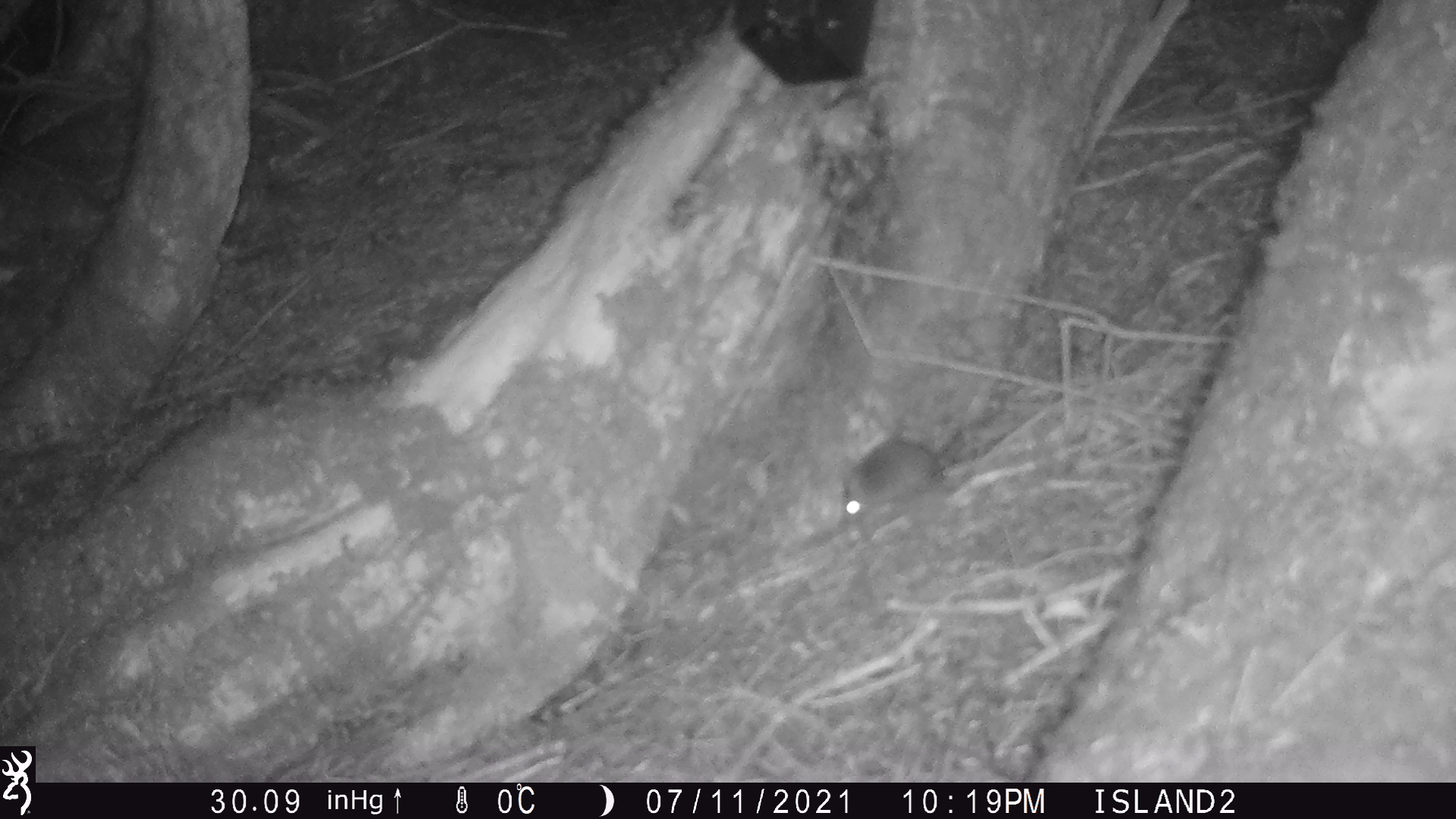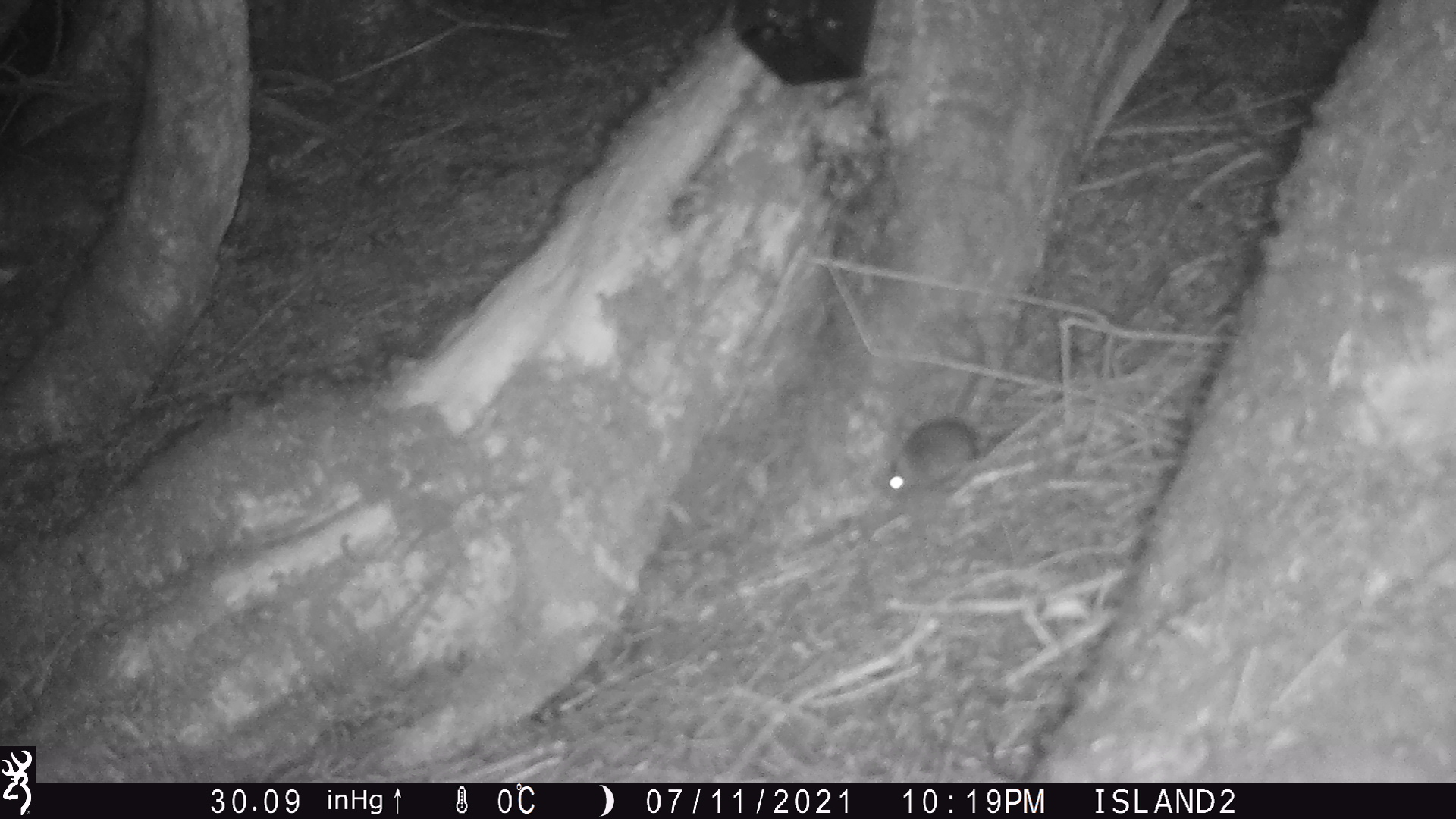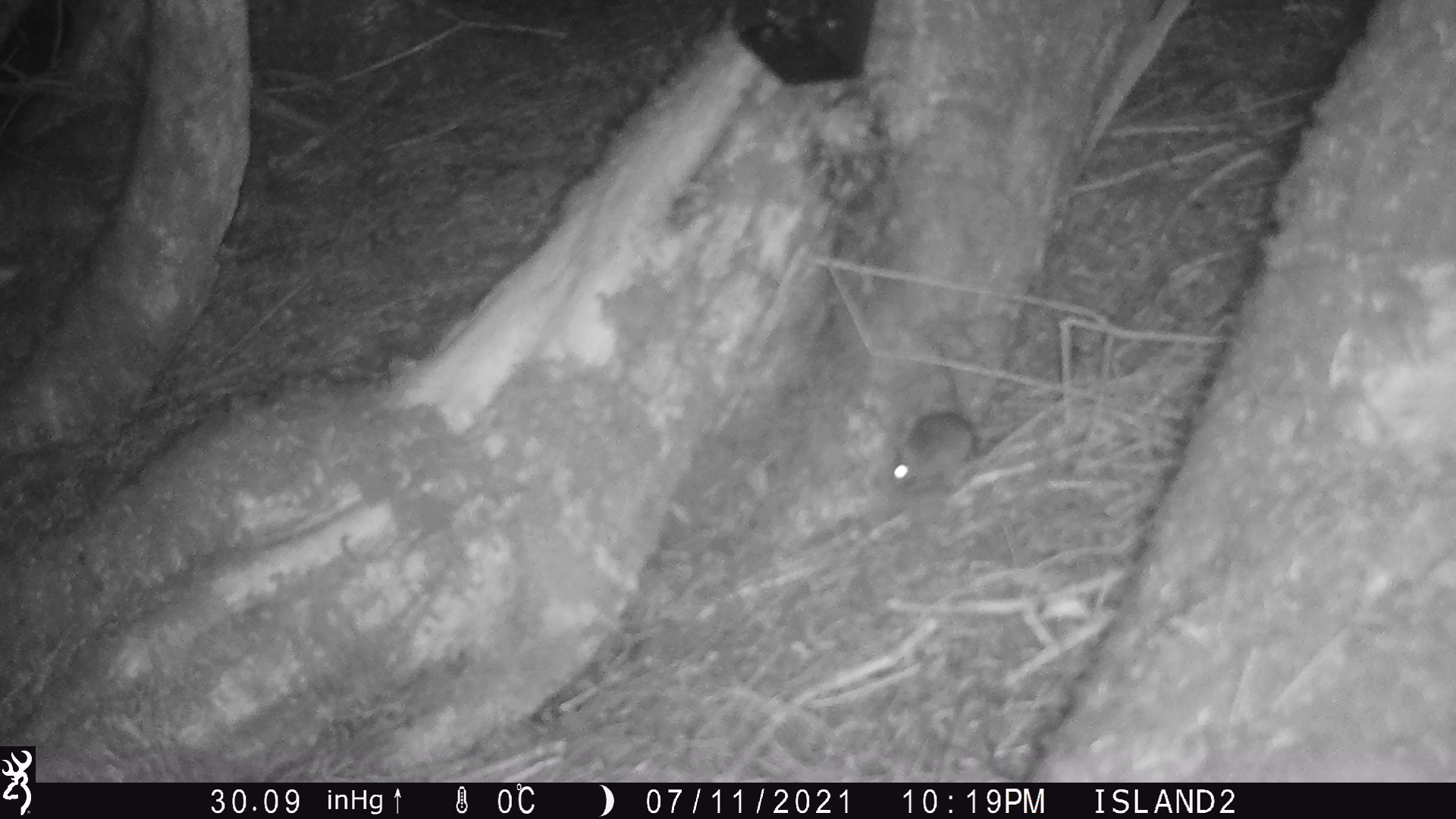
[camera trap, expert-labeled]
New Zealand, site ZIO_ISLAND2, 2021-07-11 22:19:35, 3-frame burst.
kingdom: Animalia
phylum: Chordata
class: Mammalia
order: Rodentia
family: Muridae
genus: Mus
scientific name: Mus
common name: mouse